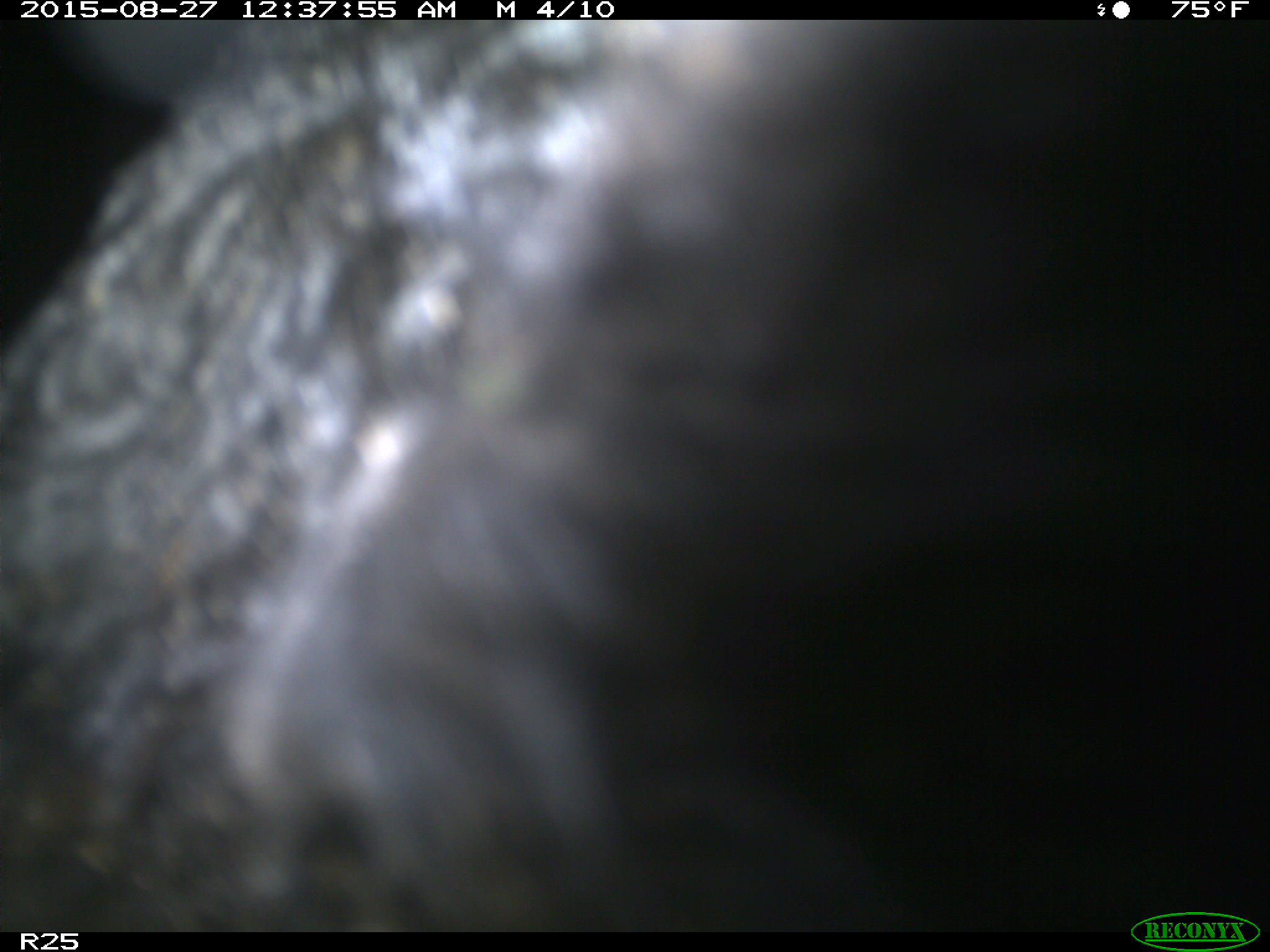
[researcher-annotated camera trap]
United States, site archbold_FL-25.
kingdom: Animalia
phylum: Chordata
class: Mammalia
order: Artiodactyla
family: Bovidae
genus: Bos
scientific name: Bos taurus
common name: domestic cow